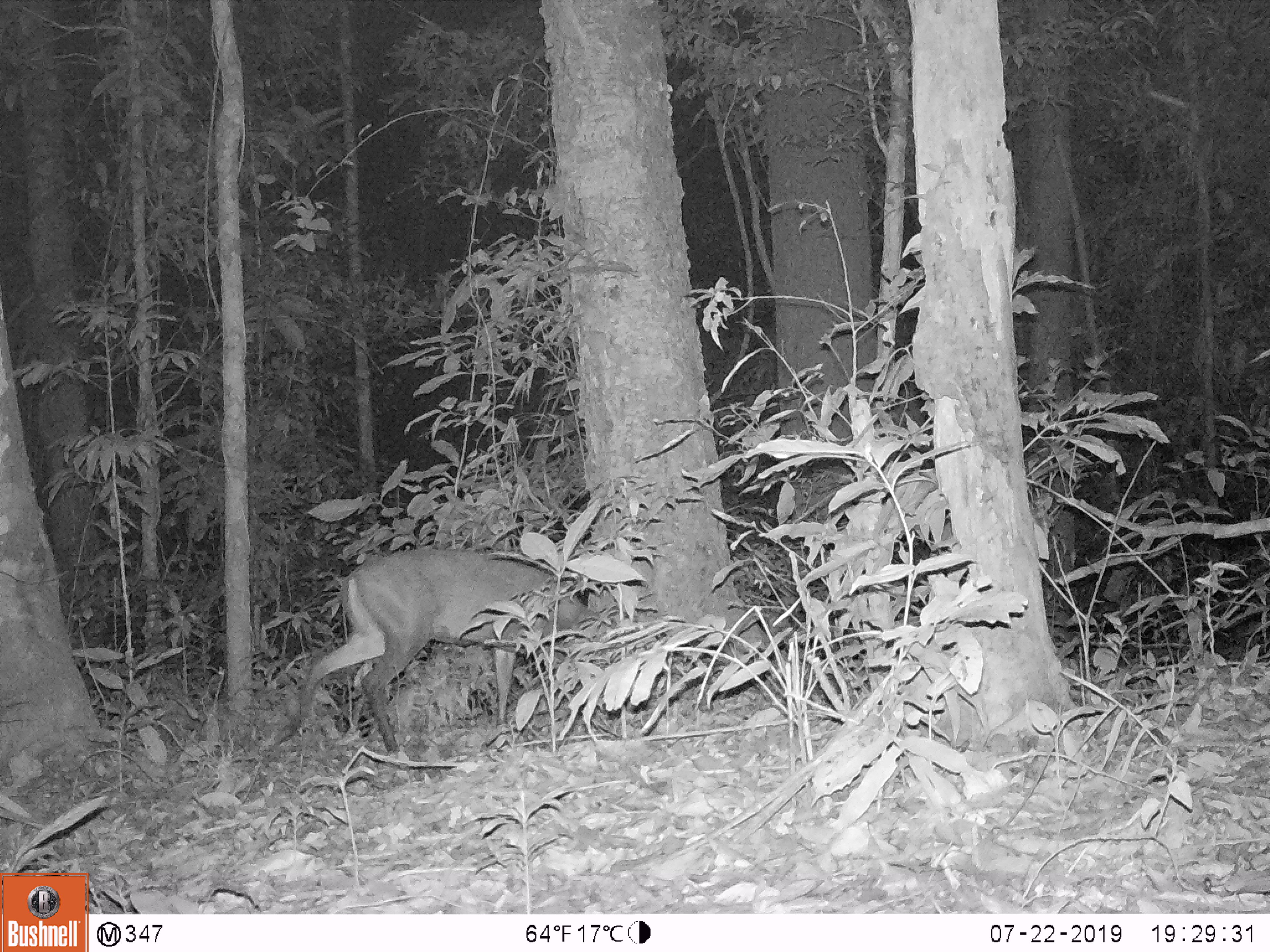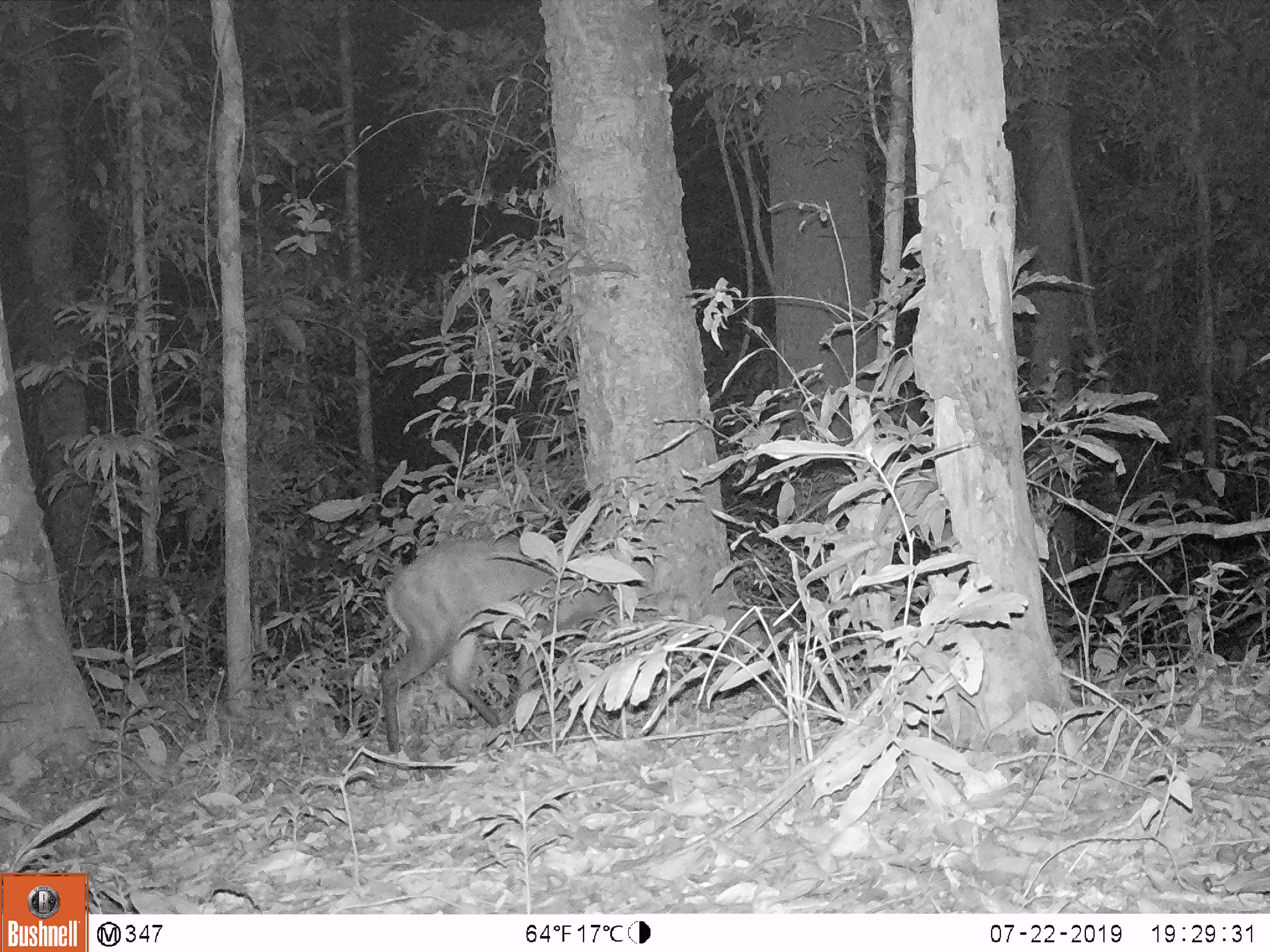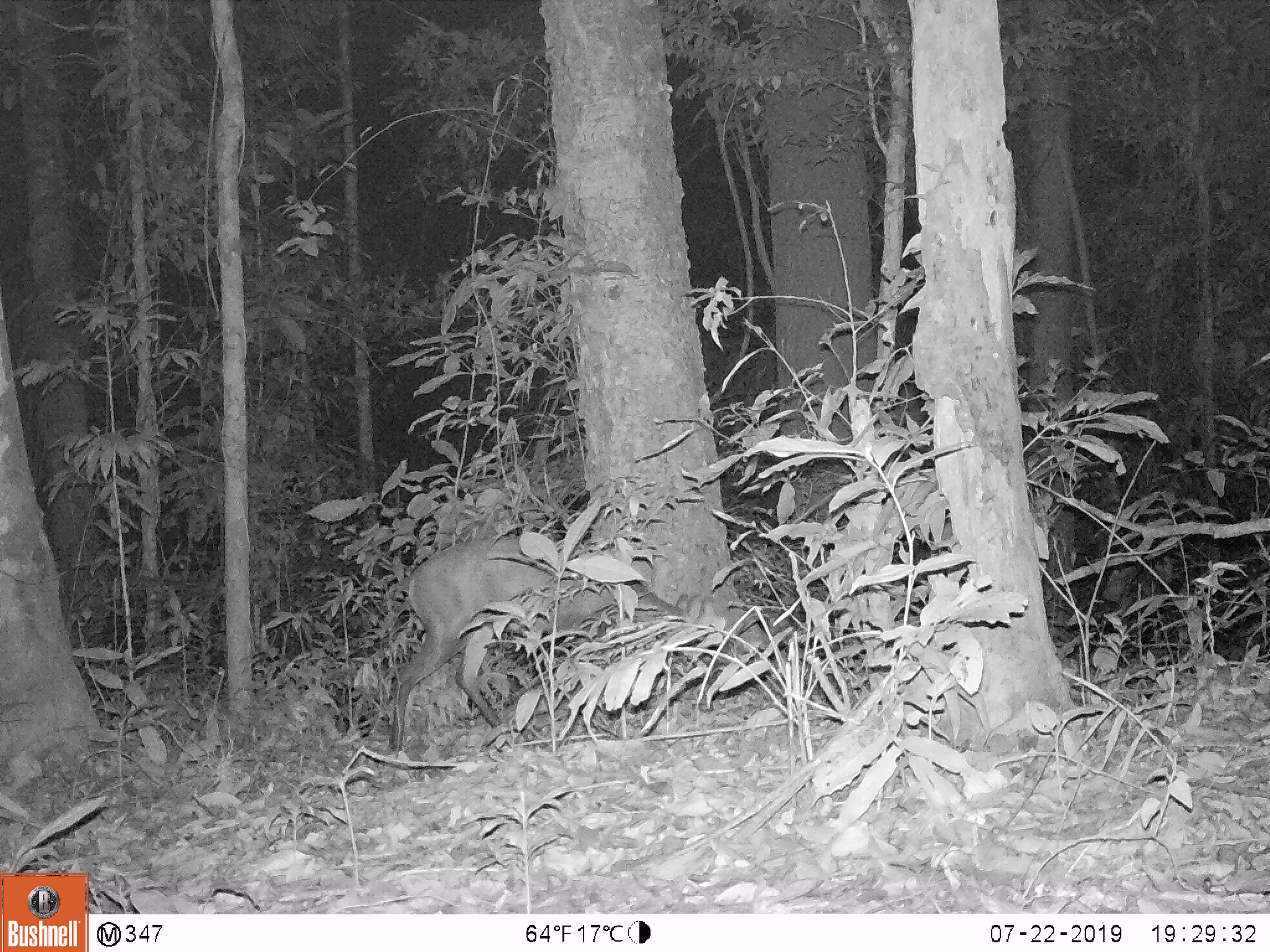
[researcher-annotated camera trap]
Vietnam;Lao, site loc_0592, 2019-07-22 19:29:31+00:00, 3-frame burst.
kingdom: Animalia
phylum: Chordata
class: Mammalia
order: Artiodactyla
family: Cervidae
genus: Muntiacus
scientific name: Muntiacus rooseveltorum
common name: roosevelt's muntjac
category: roosevelts muntjac group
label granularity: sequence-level